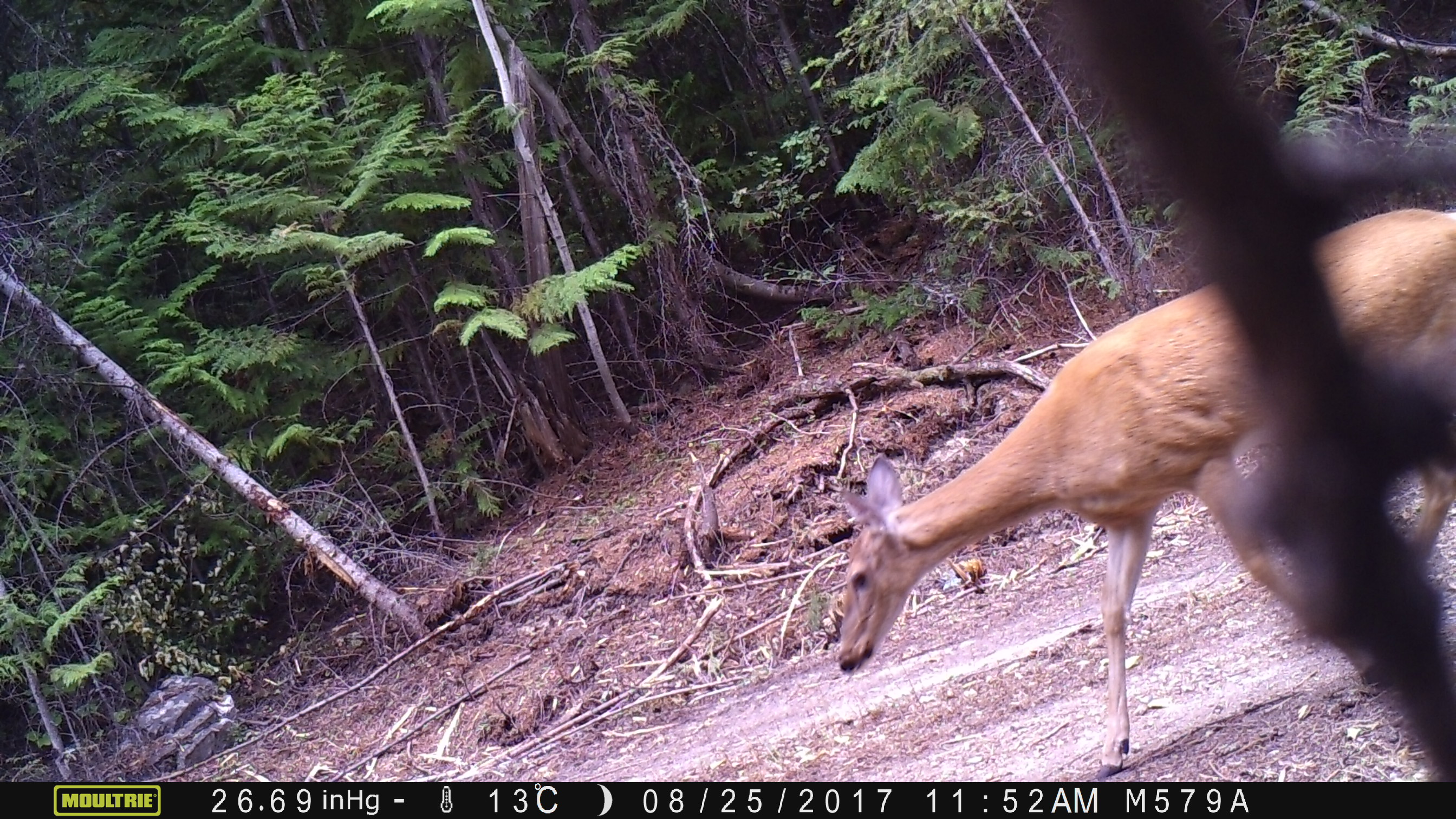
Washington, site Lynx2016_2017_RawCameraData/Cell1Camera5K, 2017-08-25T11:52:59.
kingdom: Animalia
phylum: Chordata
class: Mammalia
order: Artiodactyla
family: Cervidae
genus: Odocoileus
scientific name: Odocoileus virginianus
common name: white-tailed deer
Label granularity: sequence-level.